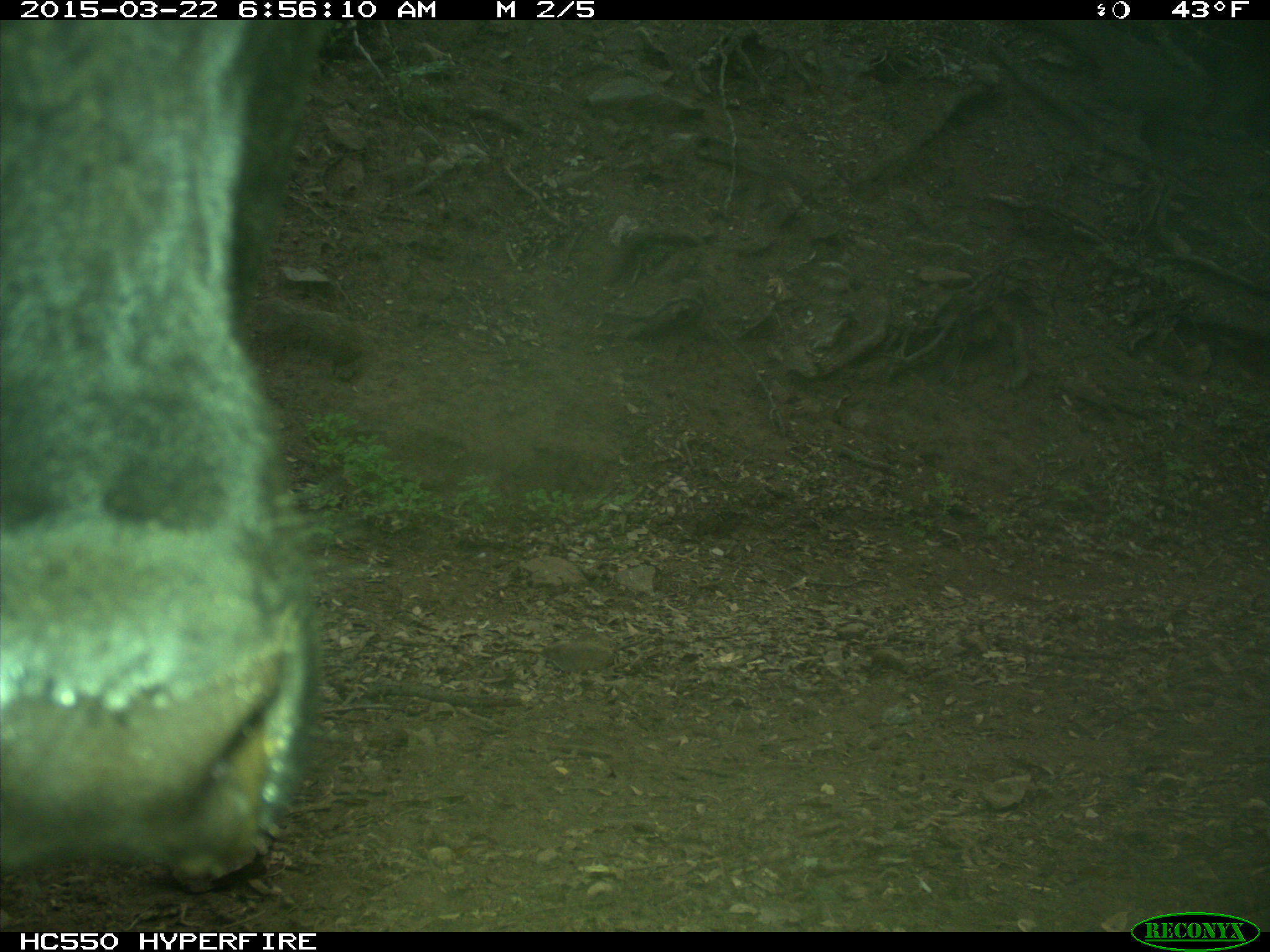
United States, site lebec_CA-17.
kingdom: Animalia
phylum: Chordata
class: Mammalia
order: Artiodactyla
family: Bovidae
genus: Bos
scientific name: Bos taurus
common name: domestic cow